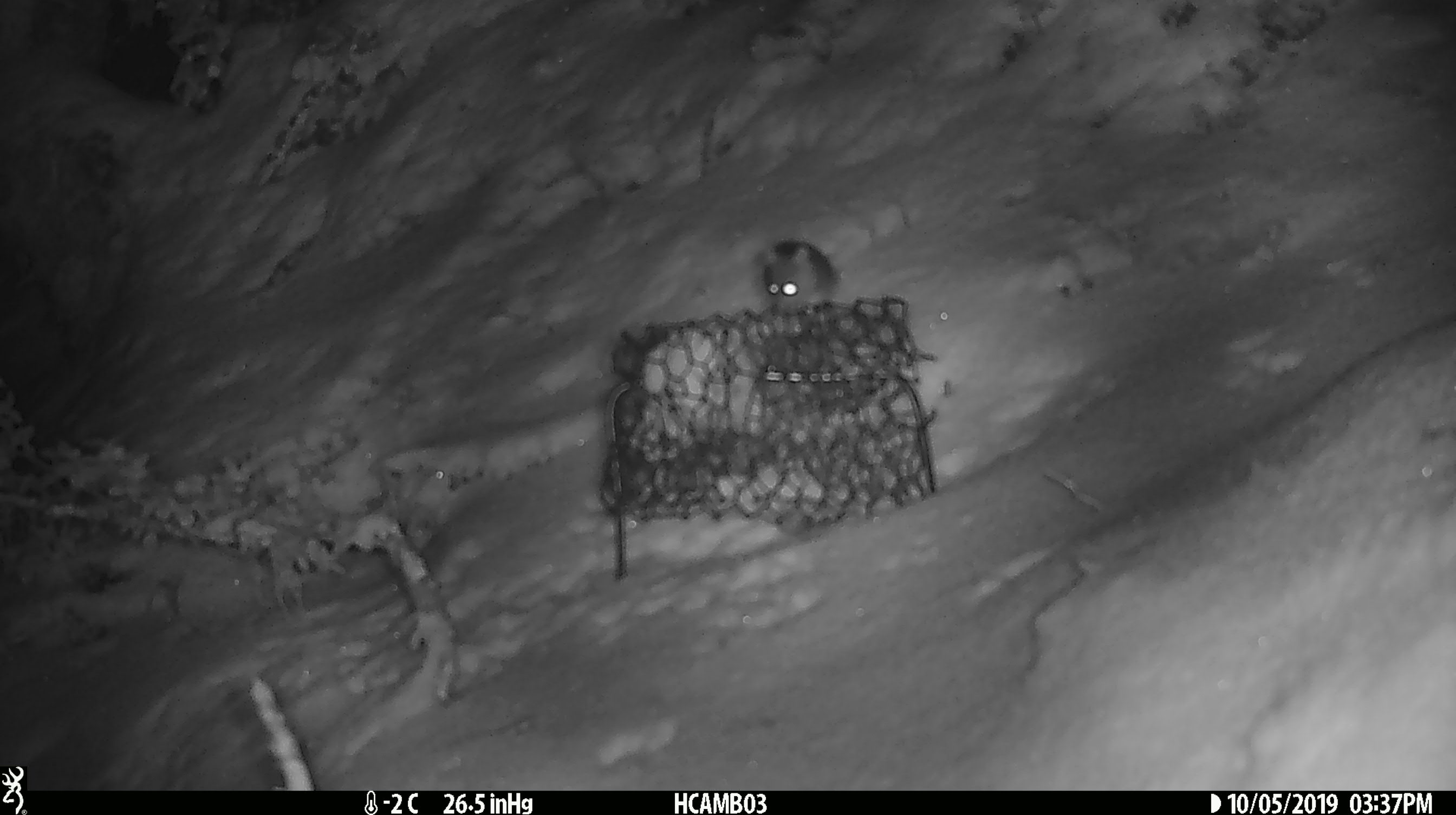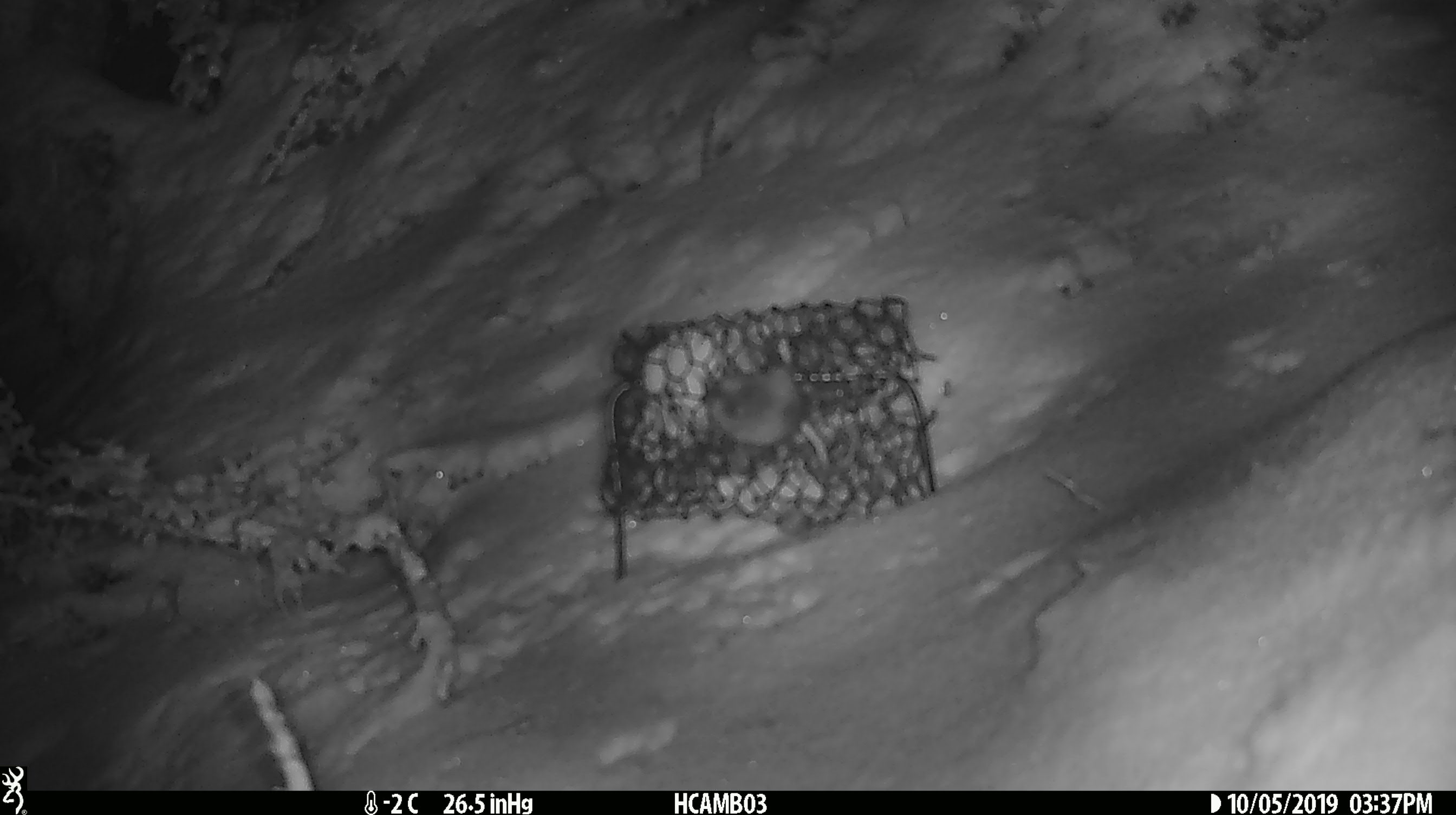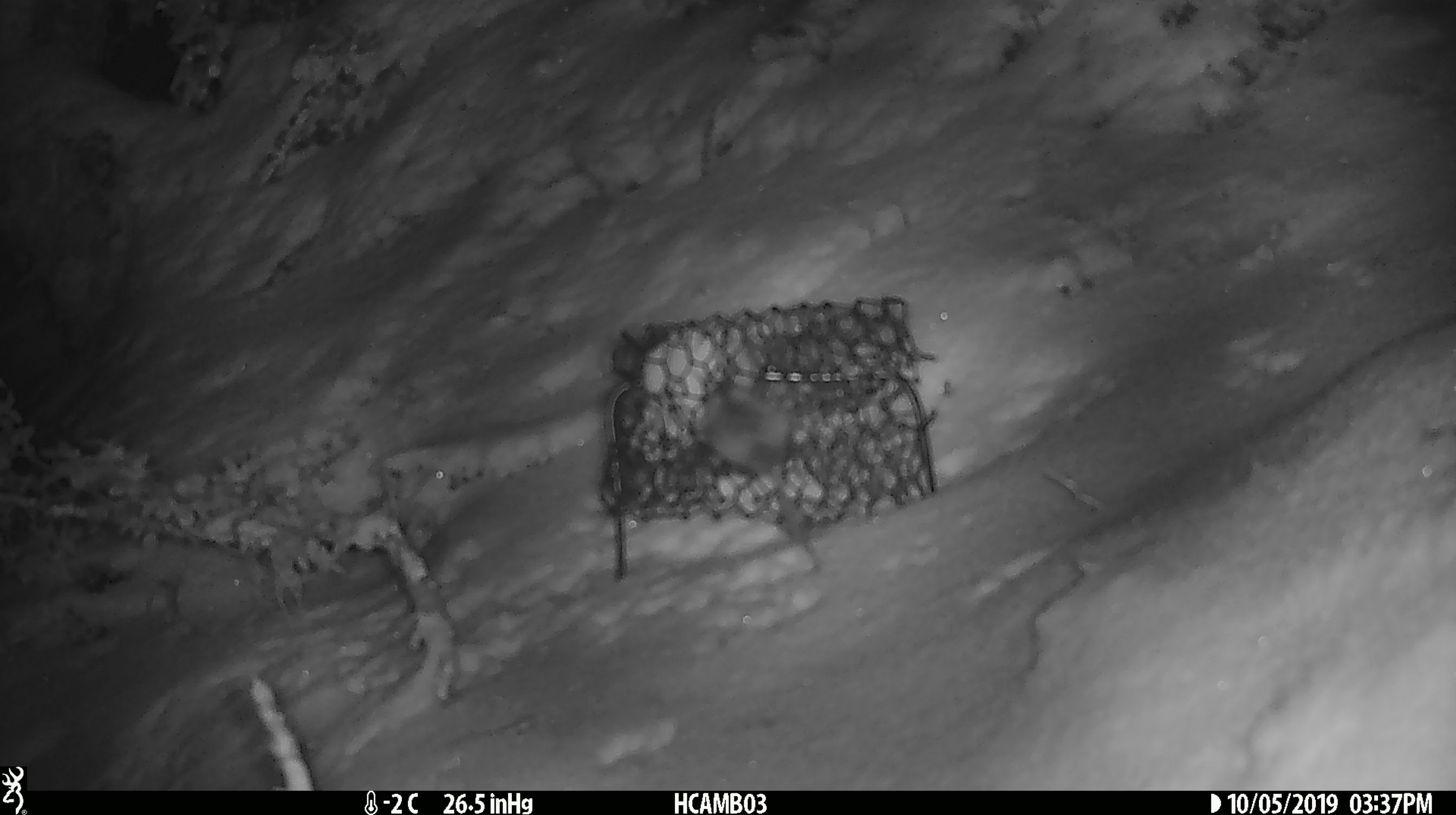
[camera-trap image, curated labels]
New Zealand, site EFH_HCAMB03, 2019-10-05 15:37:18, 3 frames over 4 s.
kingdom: Animalia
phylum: Chordata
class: Mammalia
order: Rodentia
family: Muridae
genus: Mus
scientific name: Mus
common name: mouse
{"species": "mouse (Mus)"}